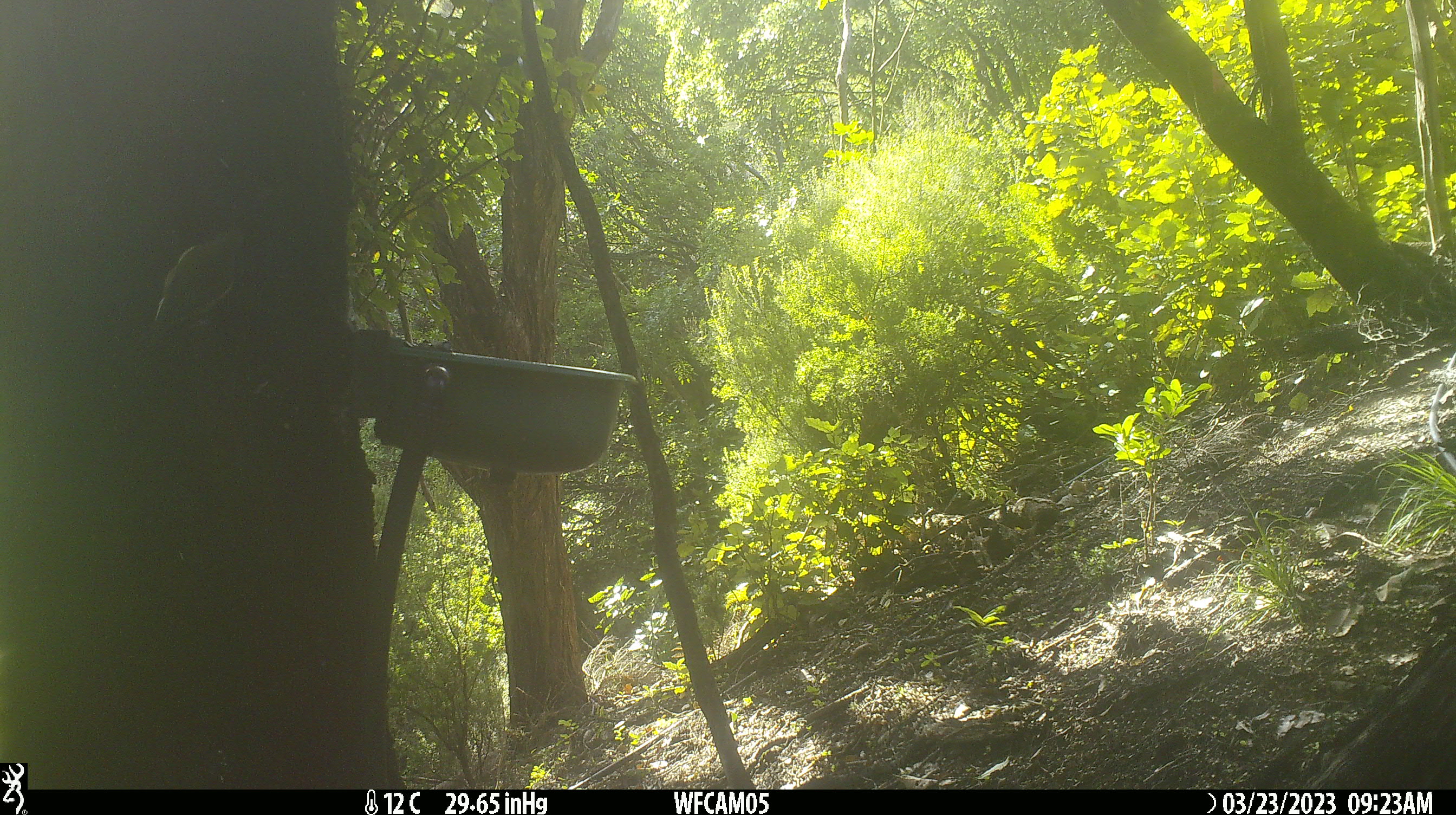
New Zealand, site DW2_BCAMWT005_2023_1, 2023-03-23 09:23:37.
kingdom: Animalia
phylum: Chordata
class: Aves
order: Passeriformes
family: Meliphagidae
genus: Anthornis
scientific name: Anthornis melanura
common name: new zealand bellbird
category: bellbird